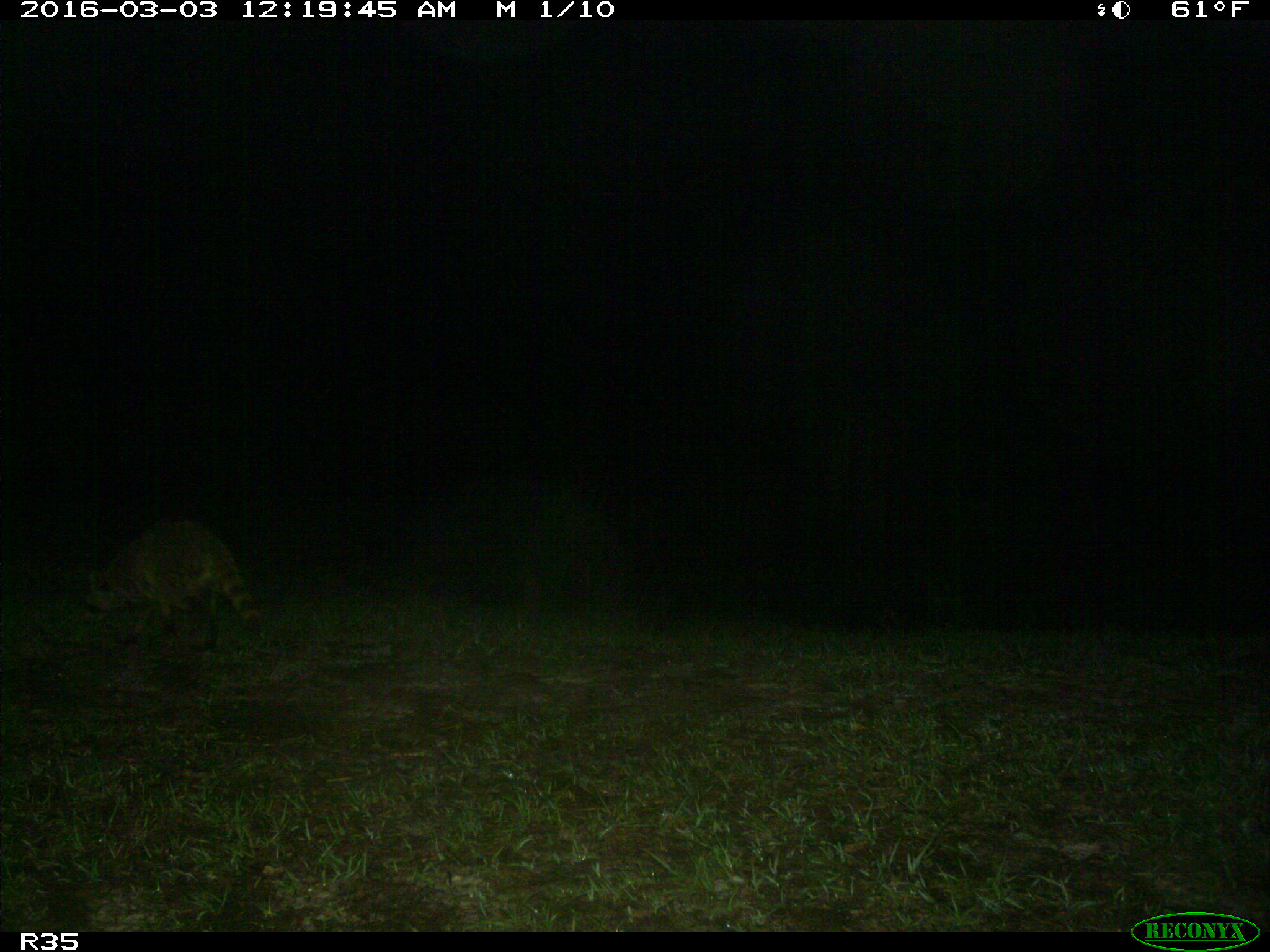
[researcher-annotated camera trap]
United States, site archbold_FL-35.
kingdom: Animalia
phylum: Chordata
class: Mammalia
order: Carnivora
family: Procyonidae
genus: Procyon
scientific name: Procyon lotor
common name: common raccoon